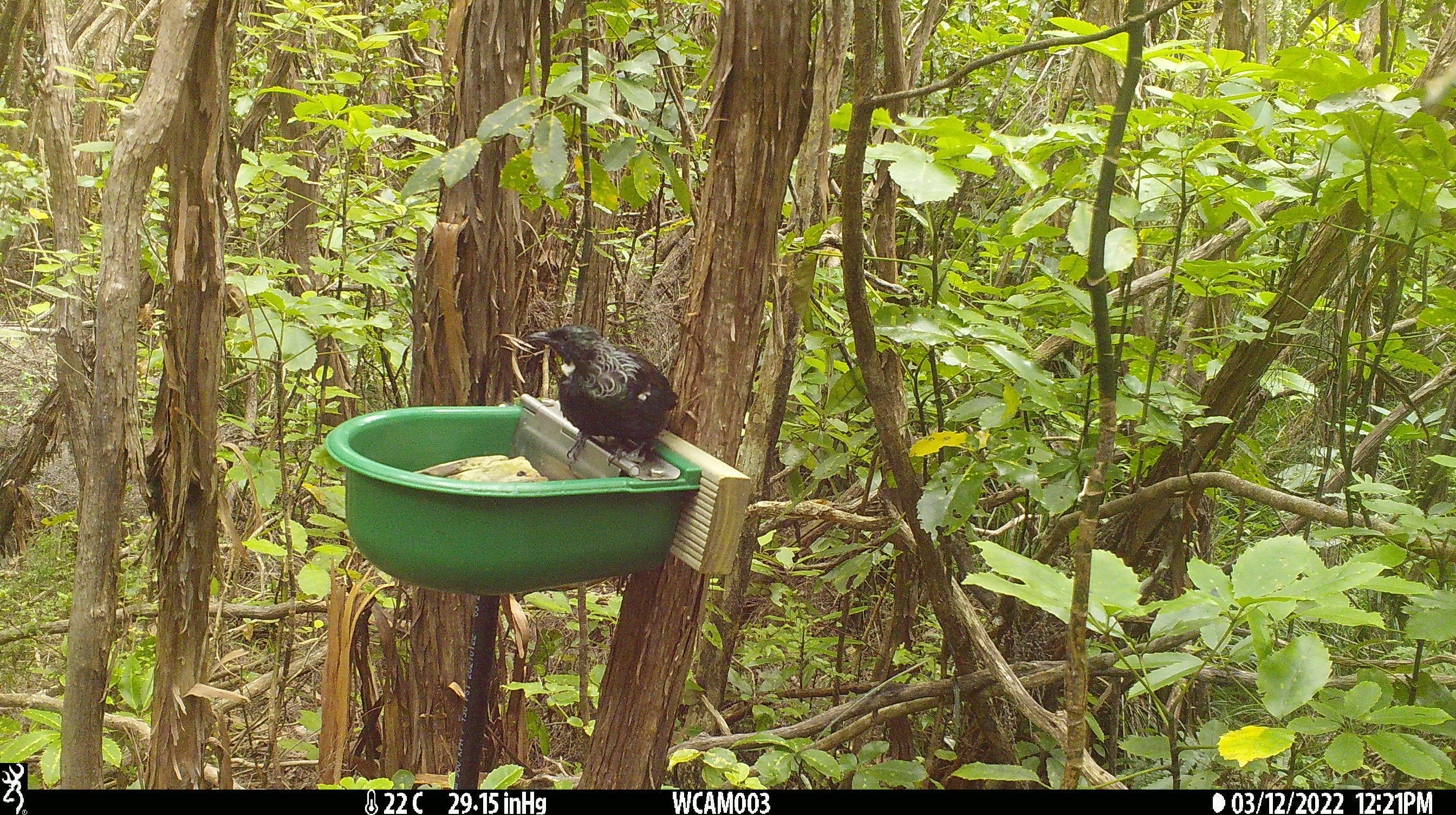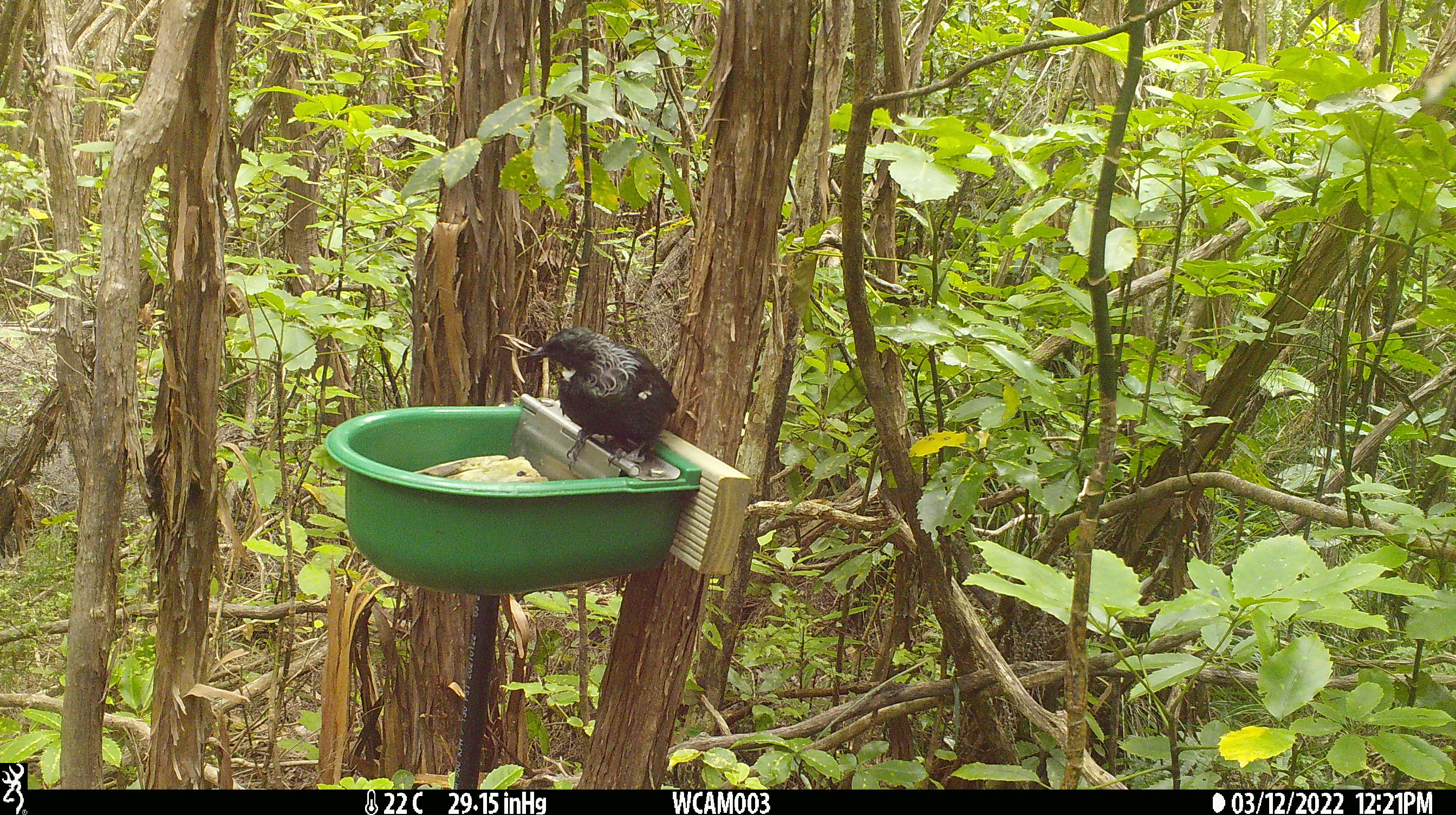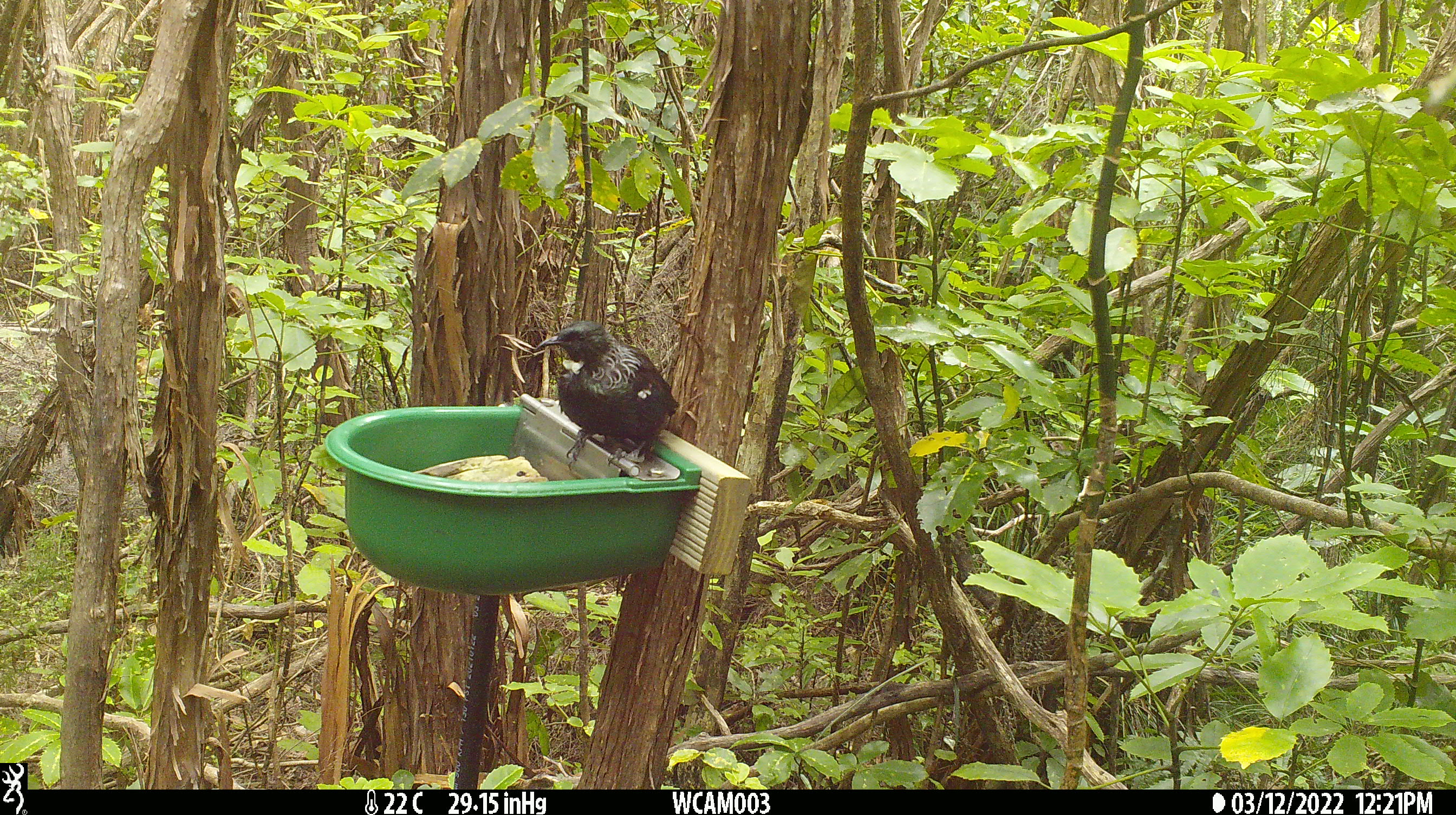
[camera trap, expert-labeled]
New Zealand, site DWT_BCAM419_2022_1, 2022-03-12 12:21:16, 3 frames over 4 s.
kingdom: Animalia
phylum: Chordata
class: Aves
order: Passeriformes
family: Meliphagidae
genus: Prosthemadera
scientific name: Prosthemadera novaeseelandiae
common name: tui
Tui (Prosthemadera novaeseelandiae).